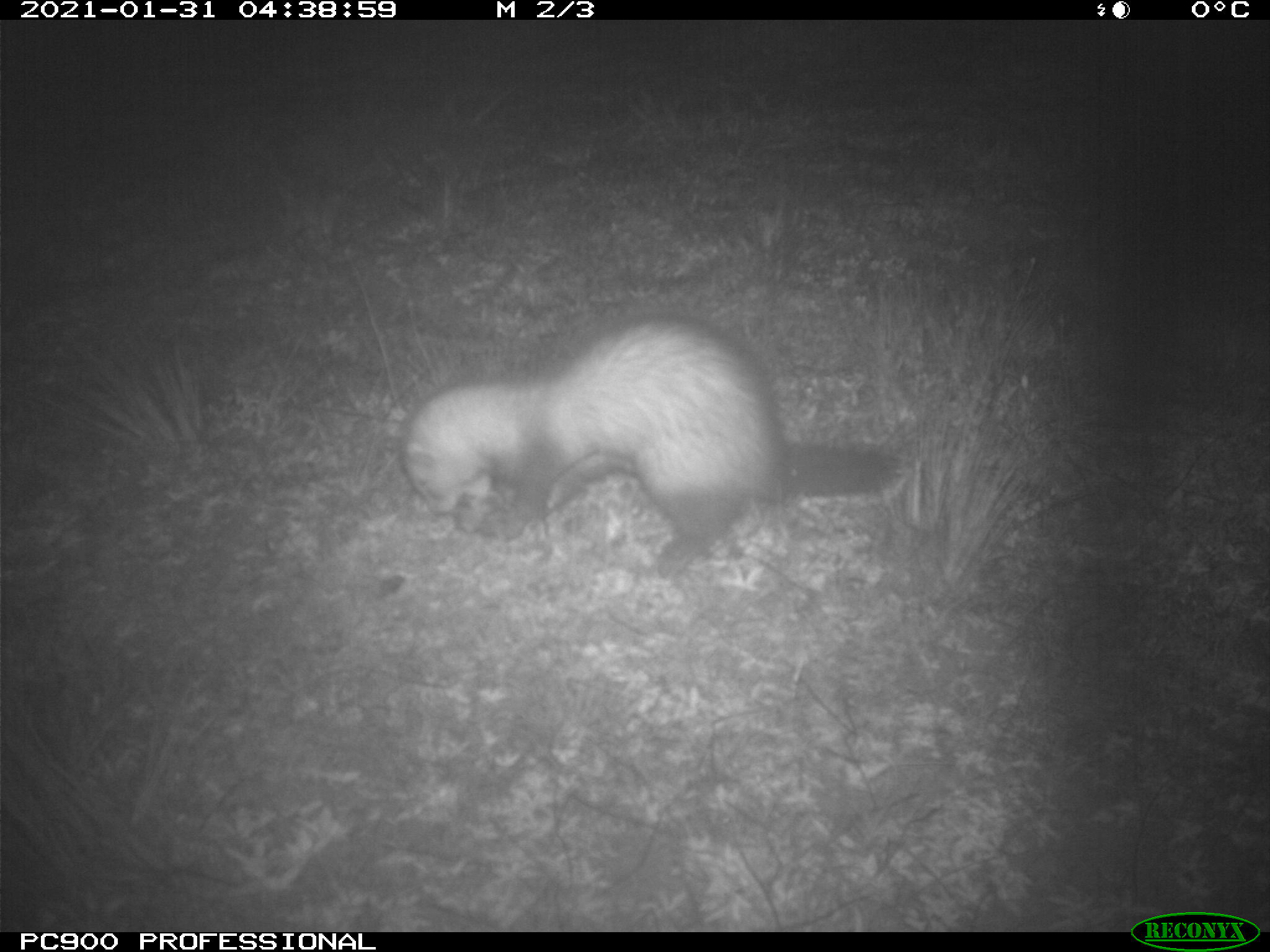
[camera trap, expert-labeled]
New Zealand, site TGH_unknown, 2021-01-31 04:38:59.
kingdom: Animalia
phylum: Chordata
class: Mammalia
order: Carnivora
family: Mustelidae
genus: Mustela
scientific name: Mustela furo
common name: ferret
Ferret (Mustela furo).